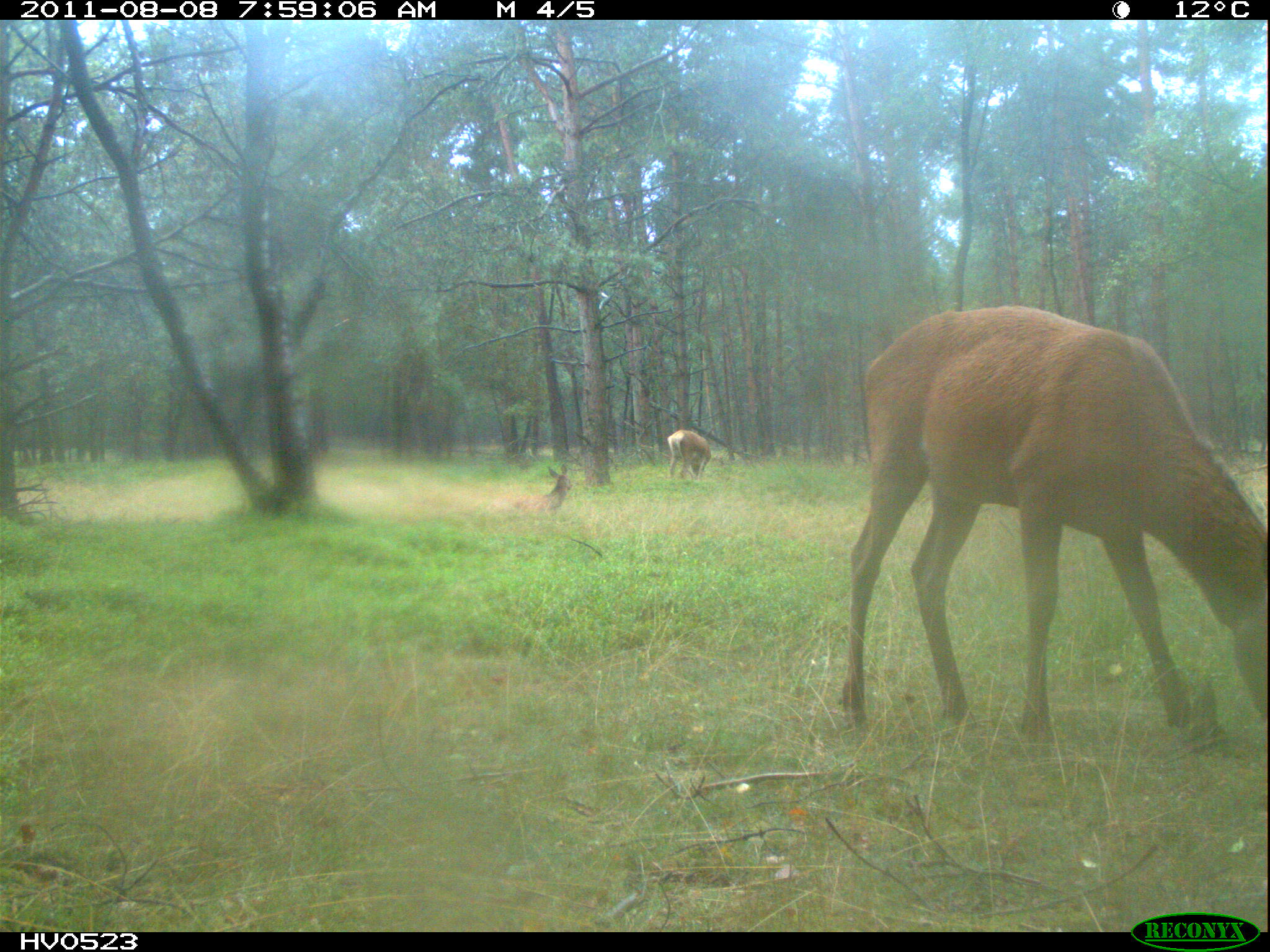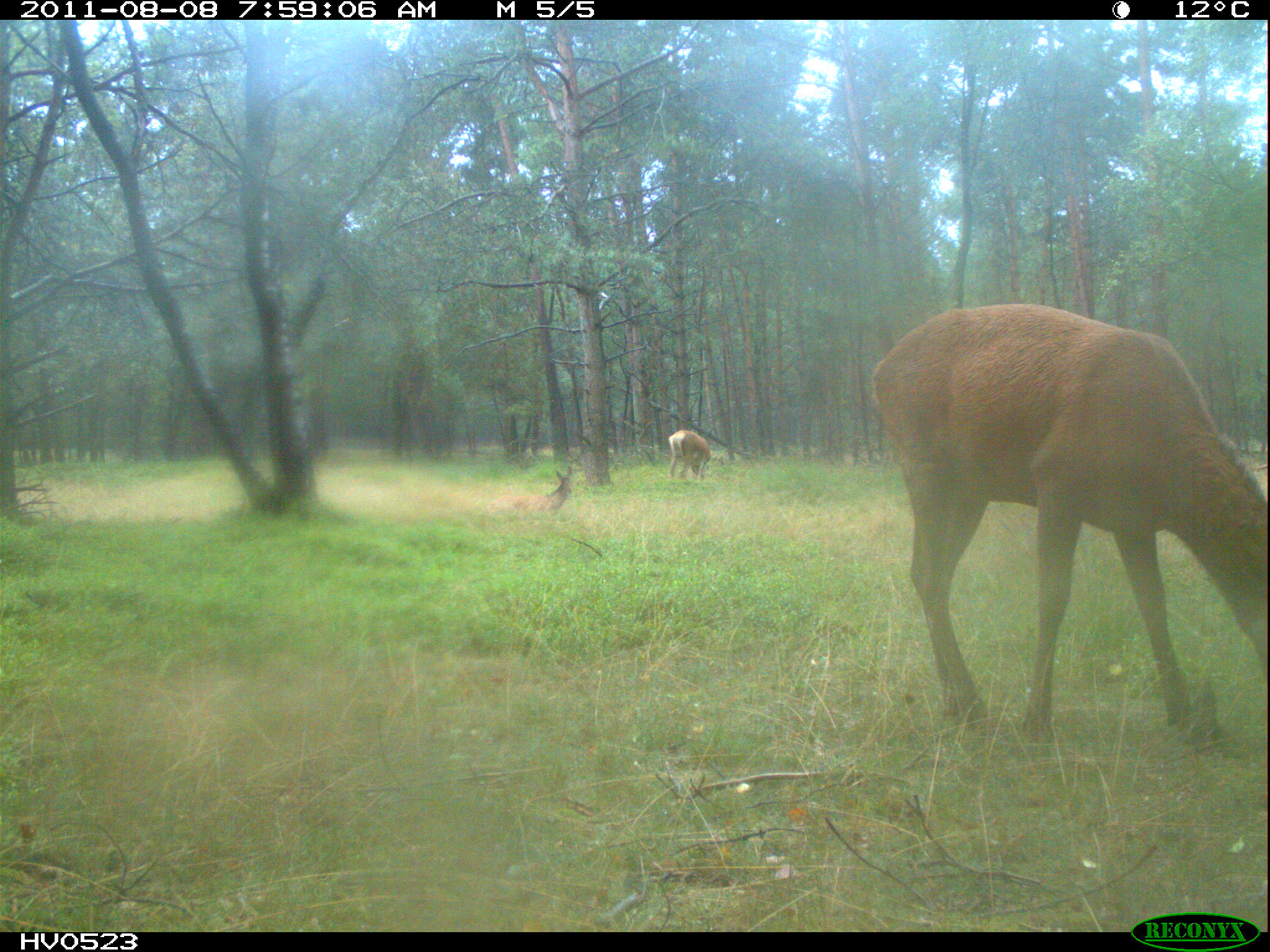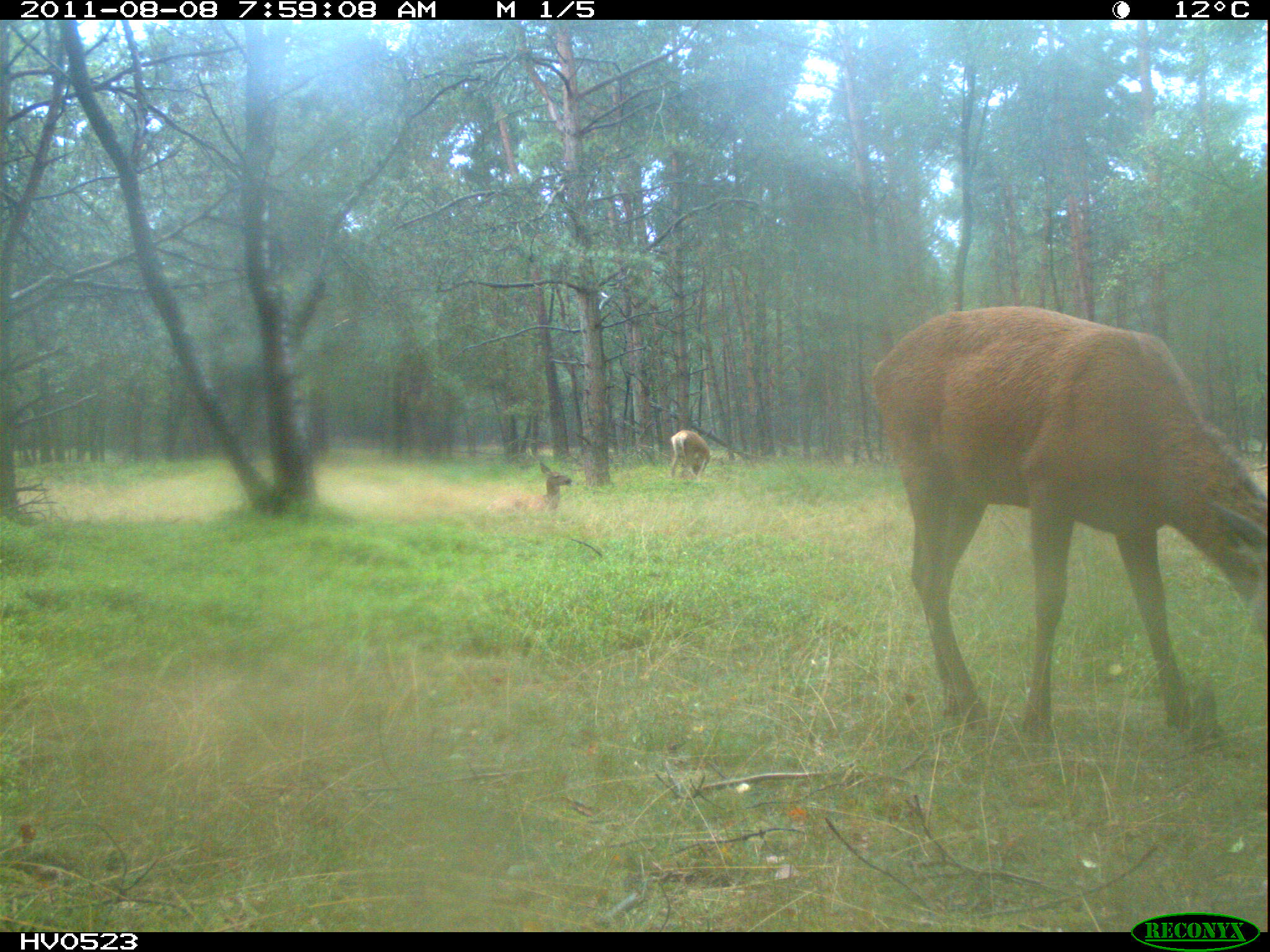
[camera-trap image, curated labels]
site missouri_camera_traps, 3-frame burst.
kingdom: Animalia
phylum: Chordata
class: Mammalia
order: Artiodactyla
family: Cervidae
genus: Cervus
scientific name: Cervus elaphus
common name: red deer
Red deer (Cervus elaphus). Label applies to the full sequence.